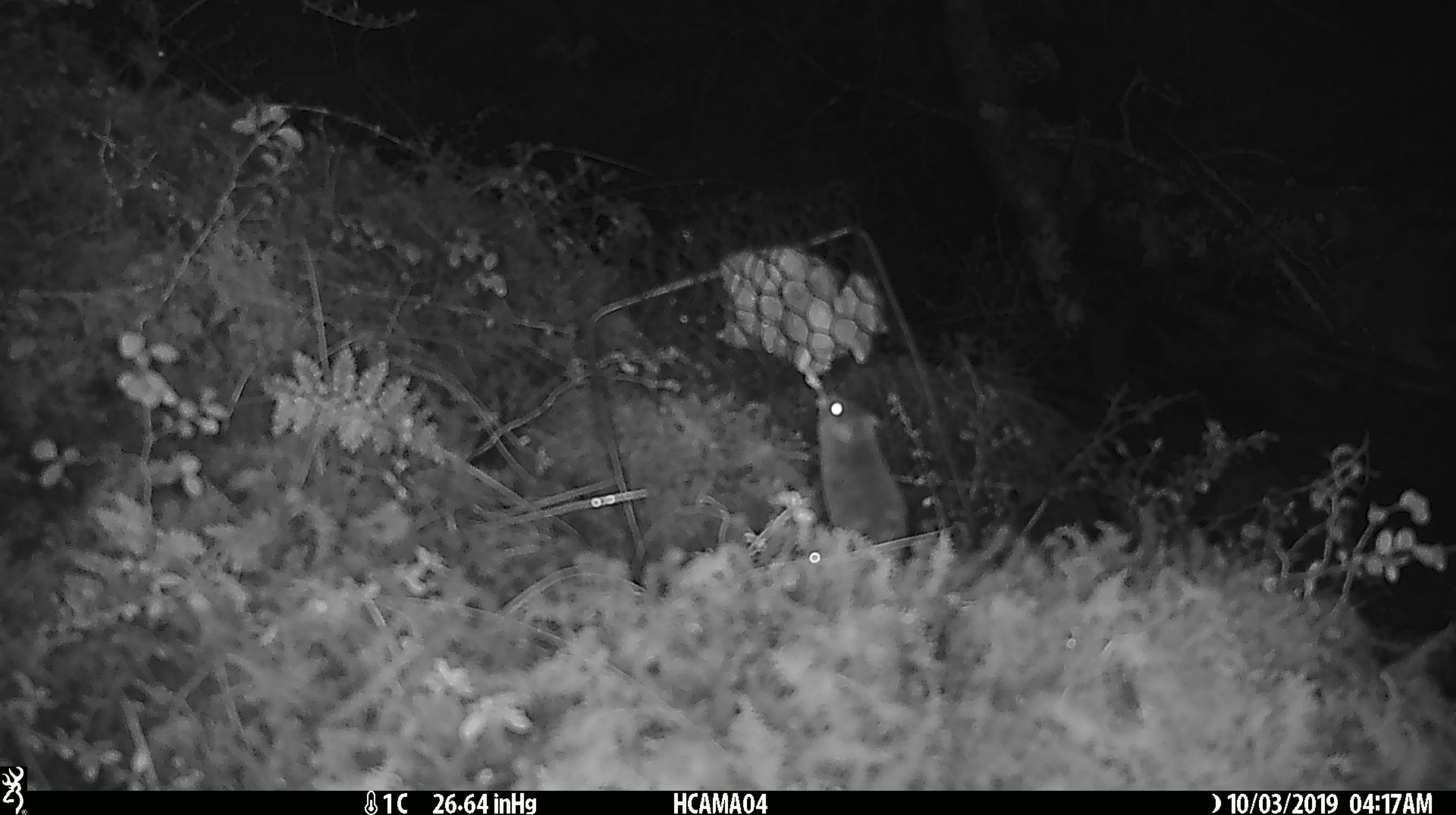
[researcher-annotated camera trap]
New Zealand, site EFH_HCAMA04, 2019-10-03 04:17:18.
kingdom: Animalia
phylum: Chordata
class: Mammalia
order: Rodentia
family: Muridae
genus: Mus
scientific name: Mus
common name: mouse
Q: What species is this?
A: Mouse (Mus).